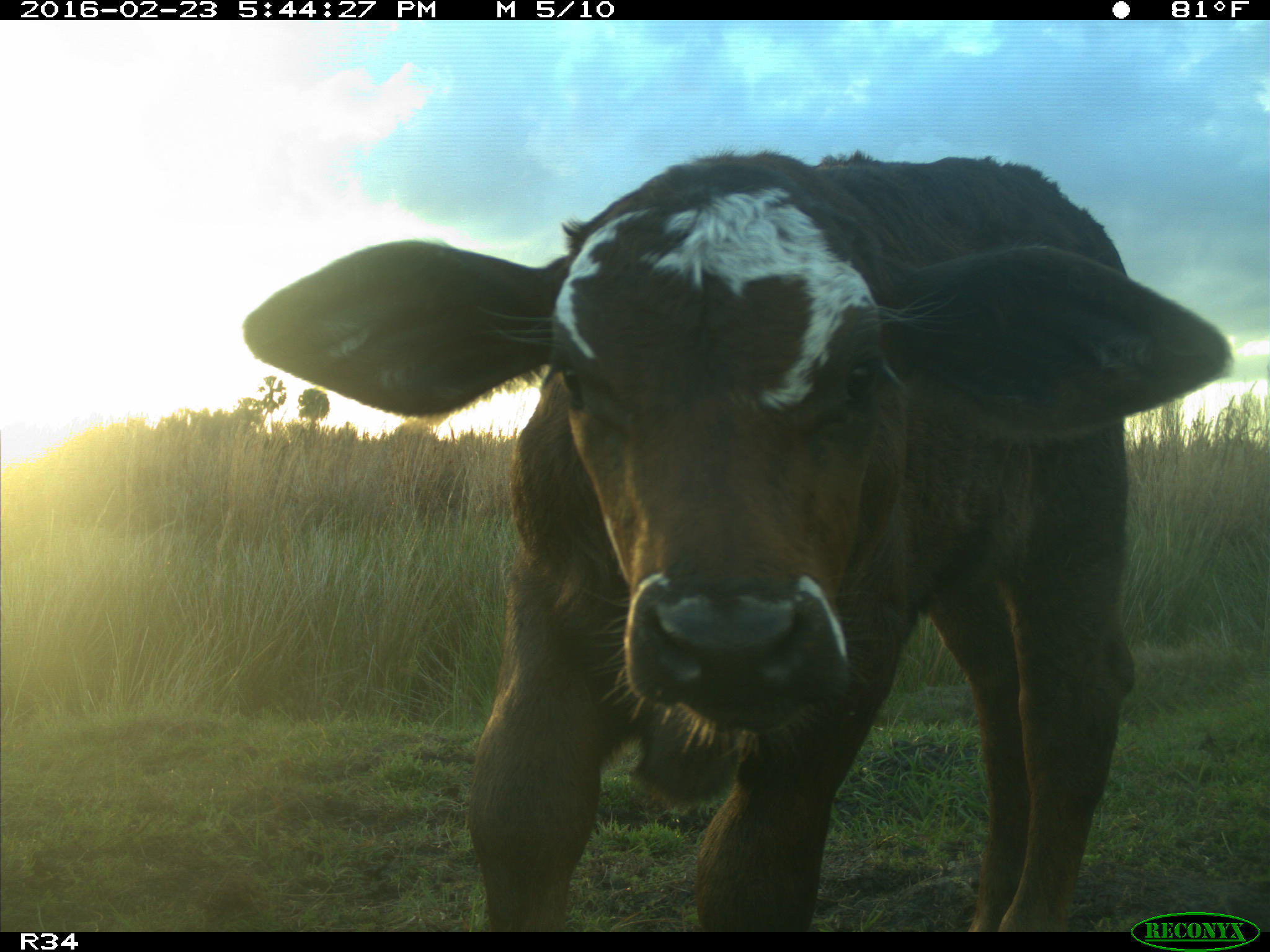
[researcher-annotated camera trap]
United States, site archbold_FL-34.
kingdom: Animalia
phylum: Chordata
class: Mammalia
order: Artiodactyla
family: Bovidae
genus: Bos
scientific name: Bos taurus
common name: domestic cow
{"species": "Bos taurus (domestic cow)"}